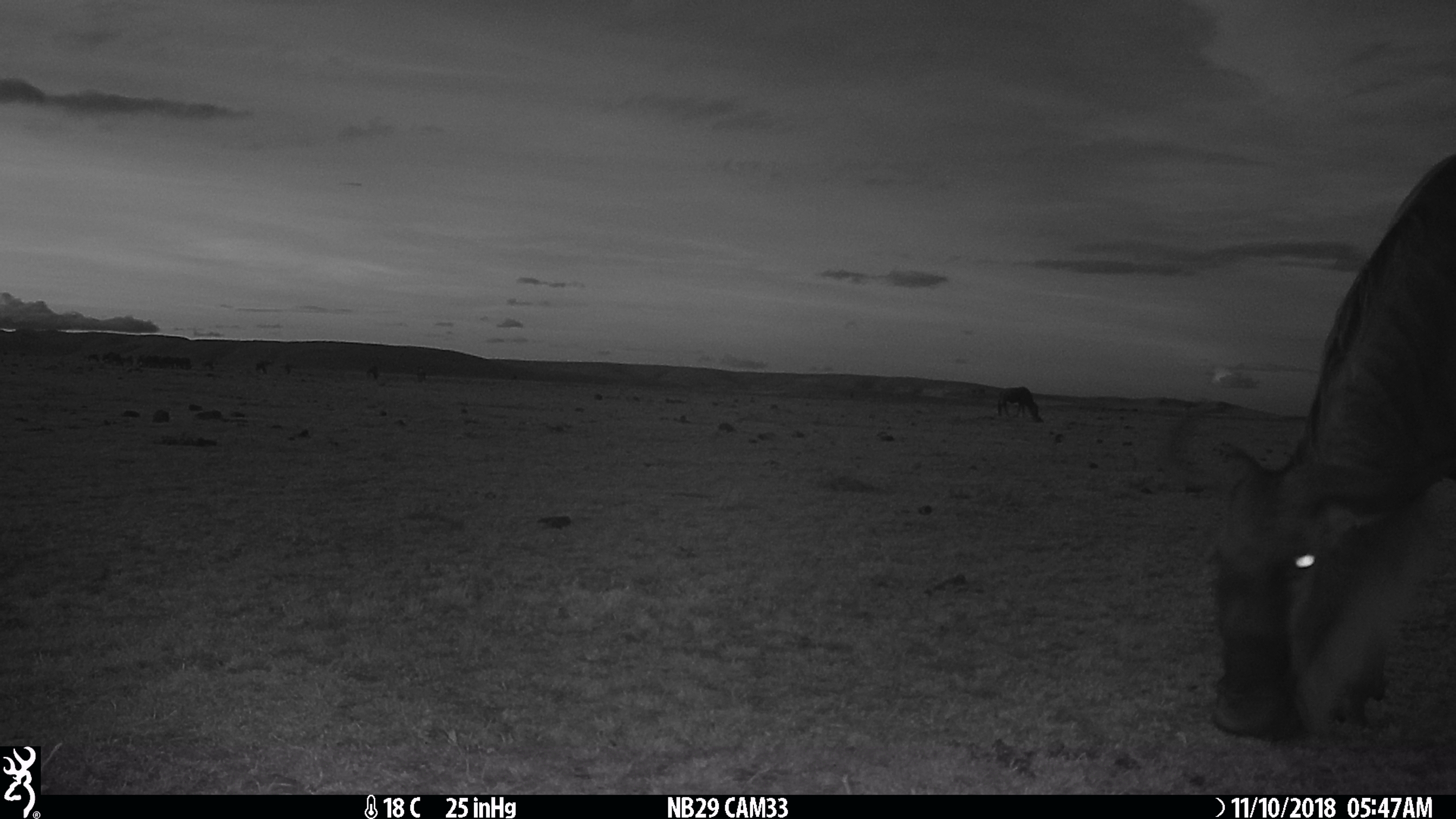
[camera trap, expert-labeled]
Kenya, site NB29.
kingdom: Animalia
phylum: Chordata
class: Mammalia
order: Artiodactyla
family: Bovidae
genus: Connochaetes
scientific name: Connochaetes taurinus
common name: blue wildebeest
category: wildebeest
Wildebeest (blue wildebeest) (Connochaetes taurinus).